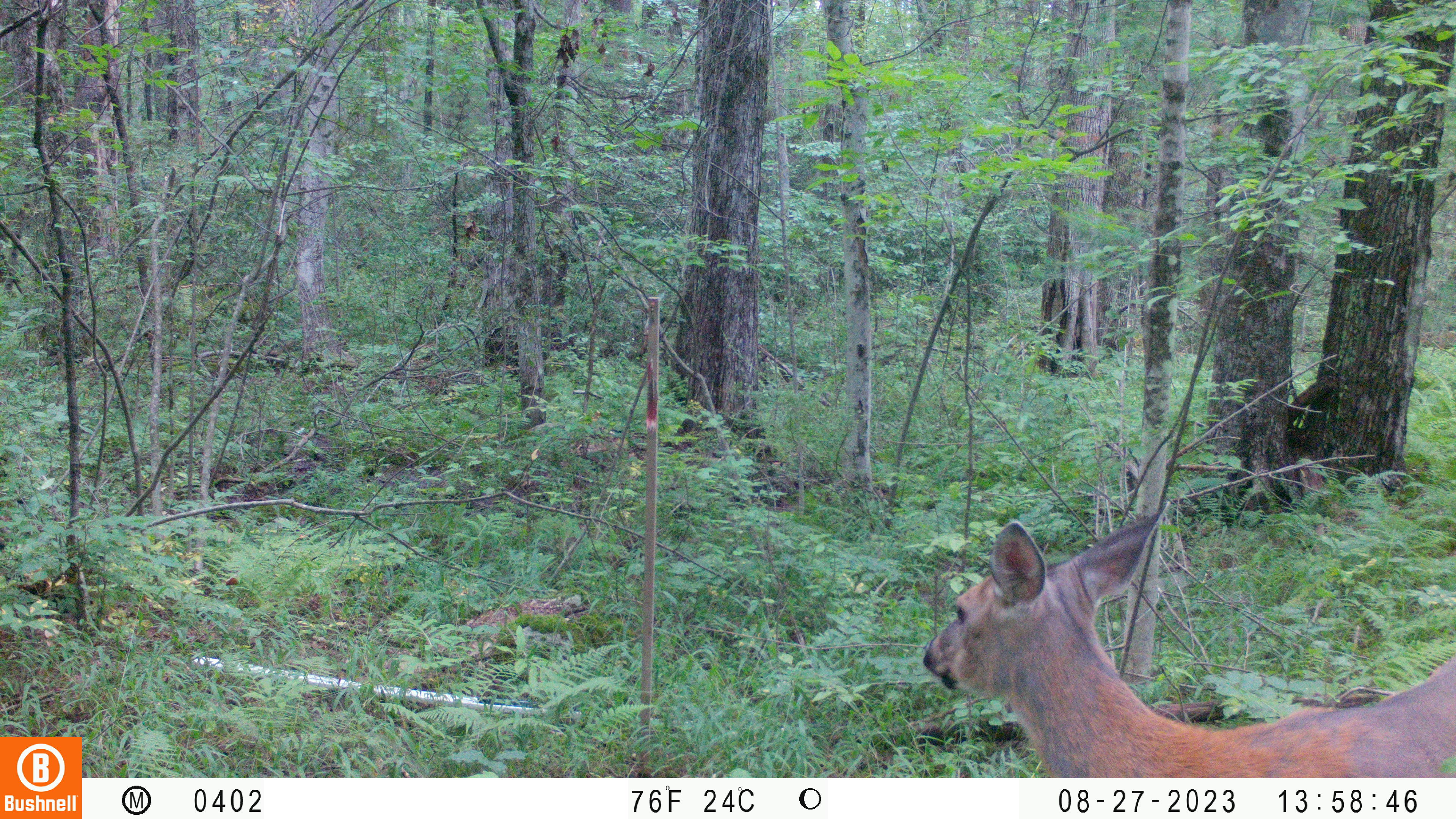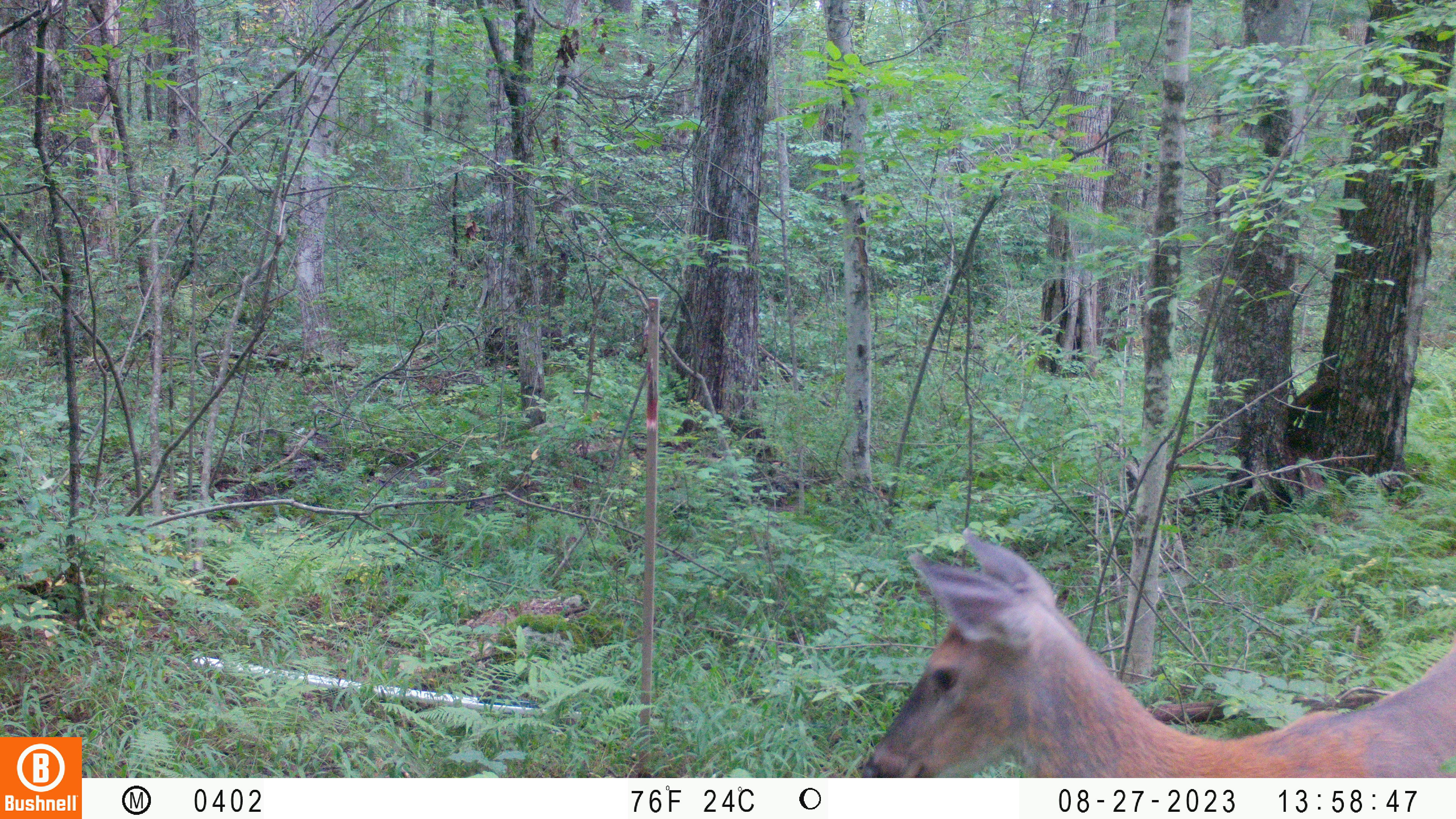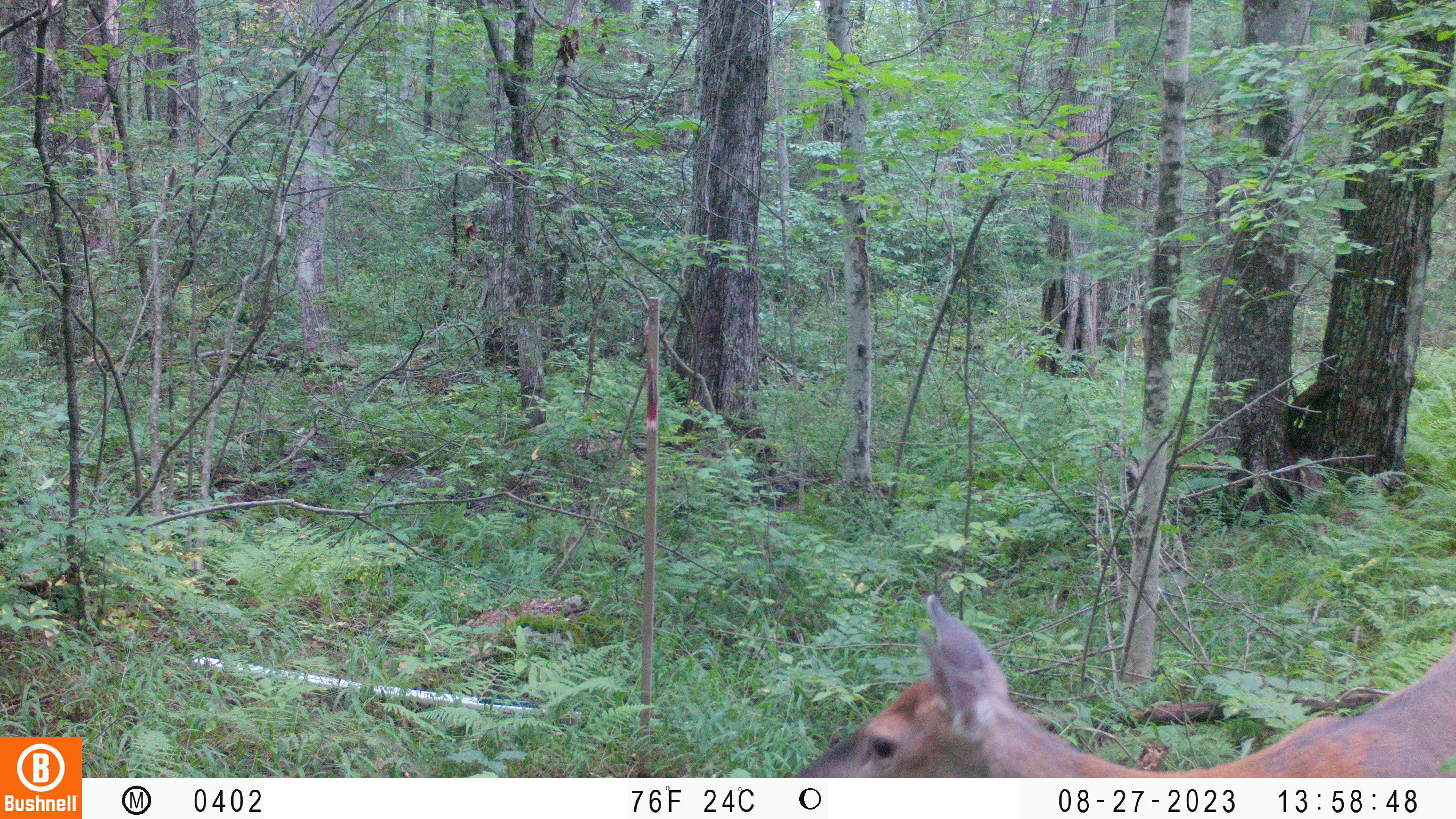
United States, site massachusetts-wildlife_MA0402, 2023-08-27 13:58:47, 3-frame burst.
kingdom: Animalia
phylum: Chordata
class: Mammalia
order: Artiodactyla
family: Cervidae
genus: Odocoileus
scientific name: Odocoileus virginianus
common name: white-tailed deer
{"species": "white-tailed deer (Odocoileus virginianus)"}